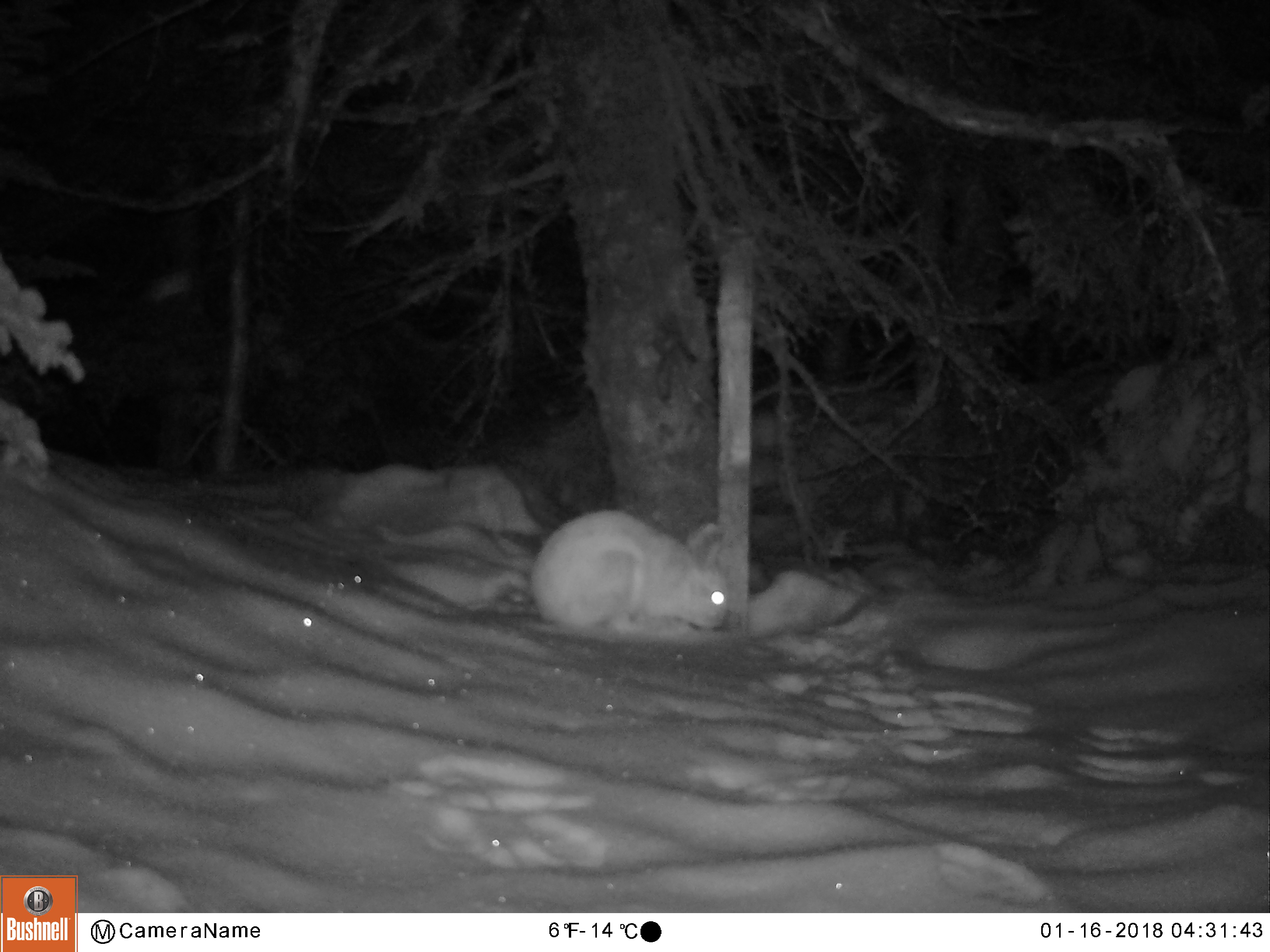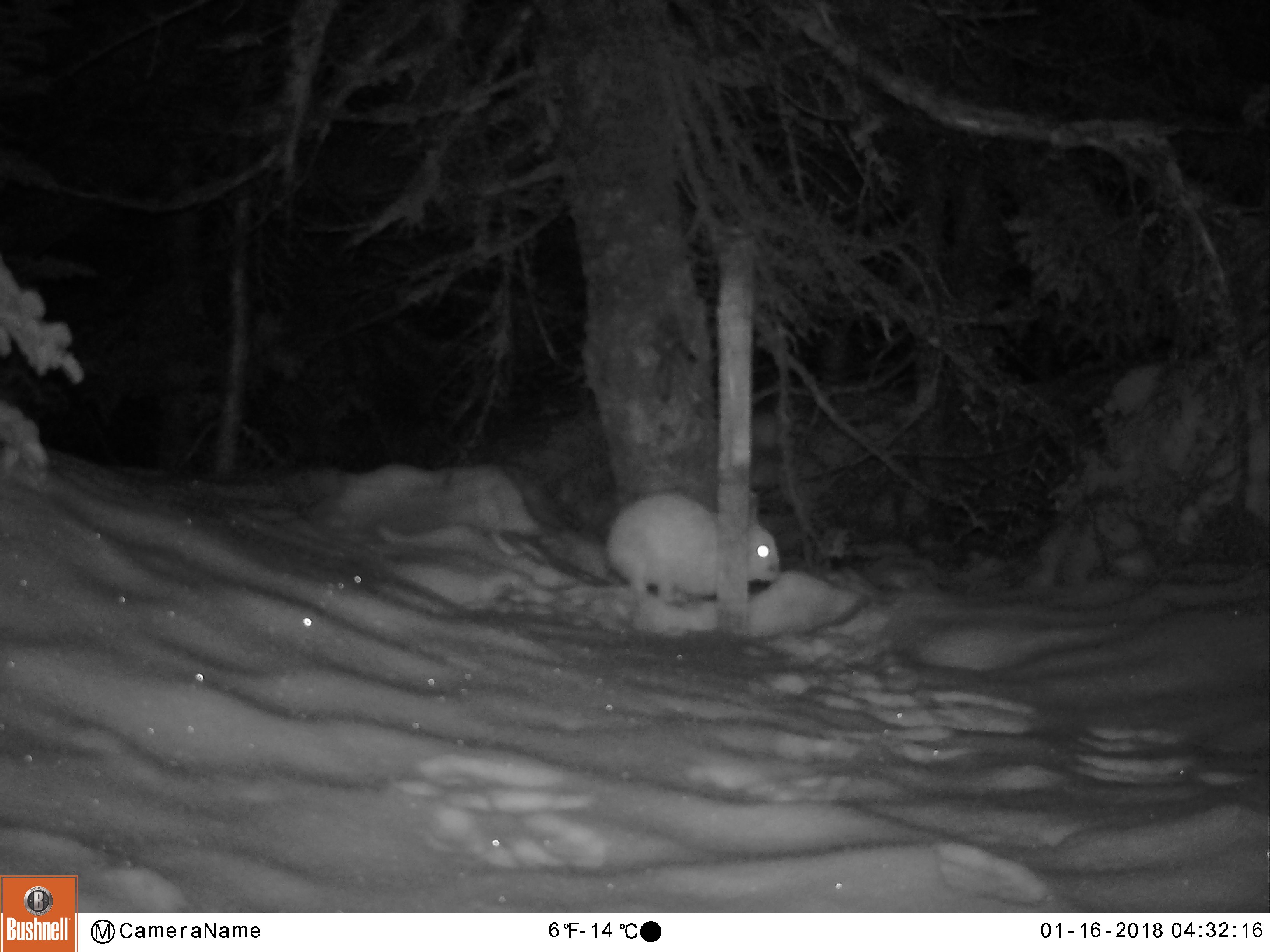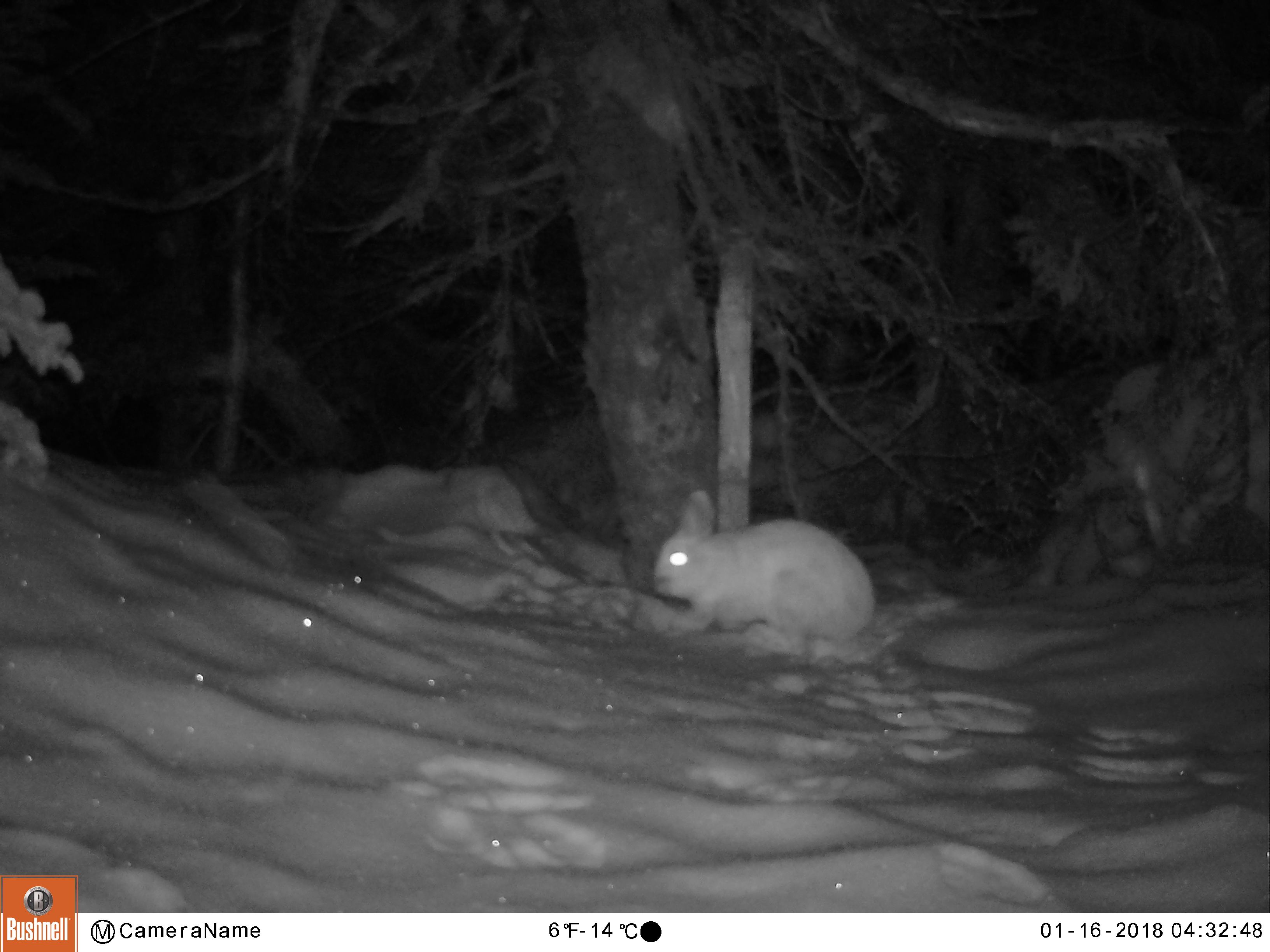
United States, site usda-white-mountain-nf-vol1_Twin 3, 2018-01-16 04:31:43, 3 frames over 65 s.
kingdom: Animalia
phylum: Chordata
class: Mammalia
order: Lagomorpha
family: Leporidae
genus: Lepus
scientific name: Lepus americanus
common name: snowshoe hare